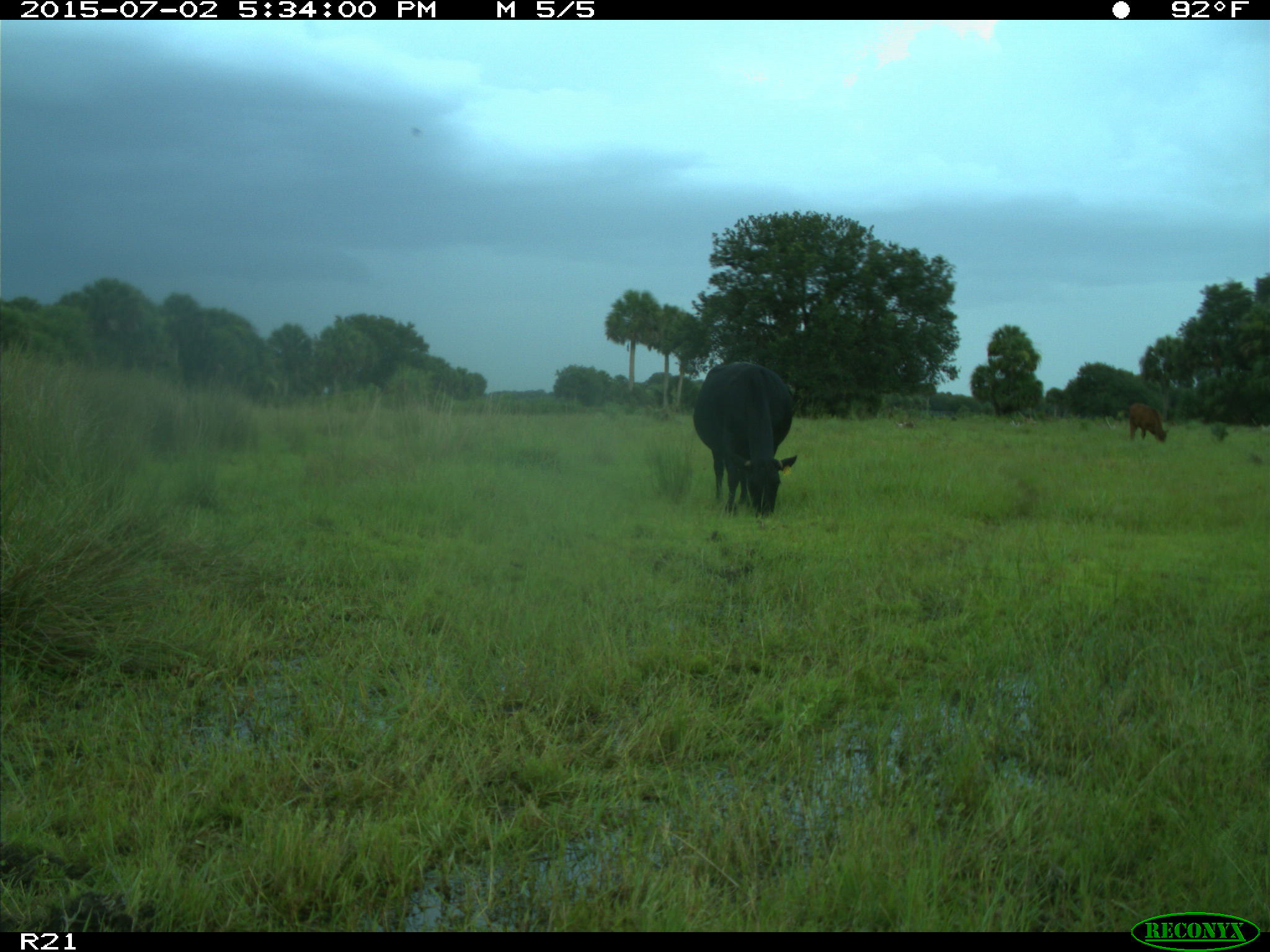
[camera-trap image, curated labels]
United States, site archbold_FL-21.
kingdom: Animalia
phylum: Chordata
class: Mammalia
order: Artiodactyla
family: Bovidae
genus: Bos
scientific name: Bos taurus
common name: domestic cow